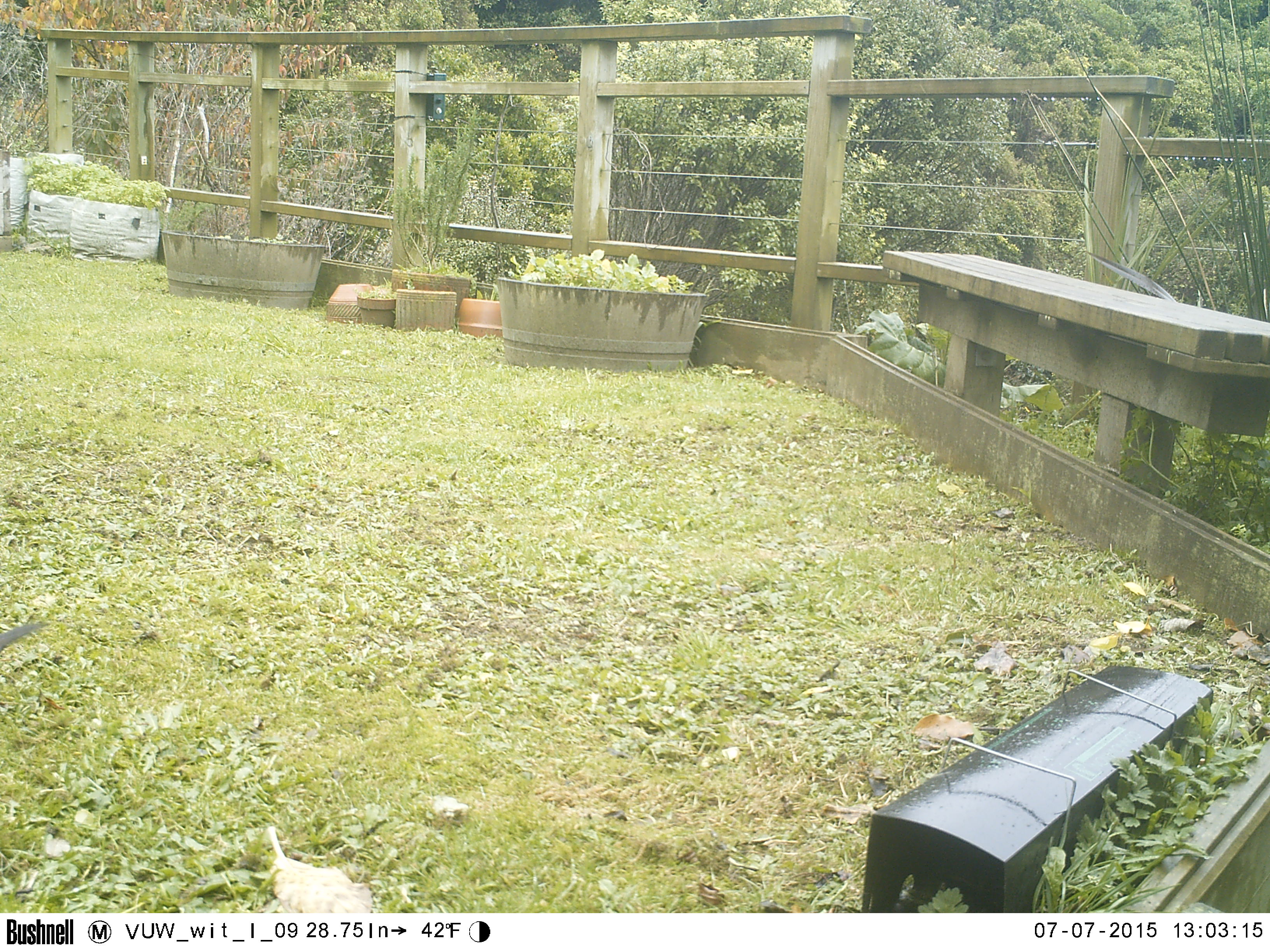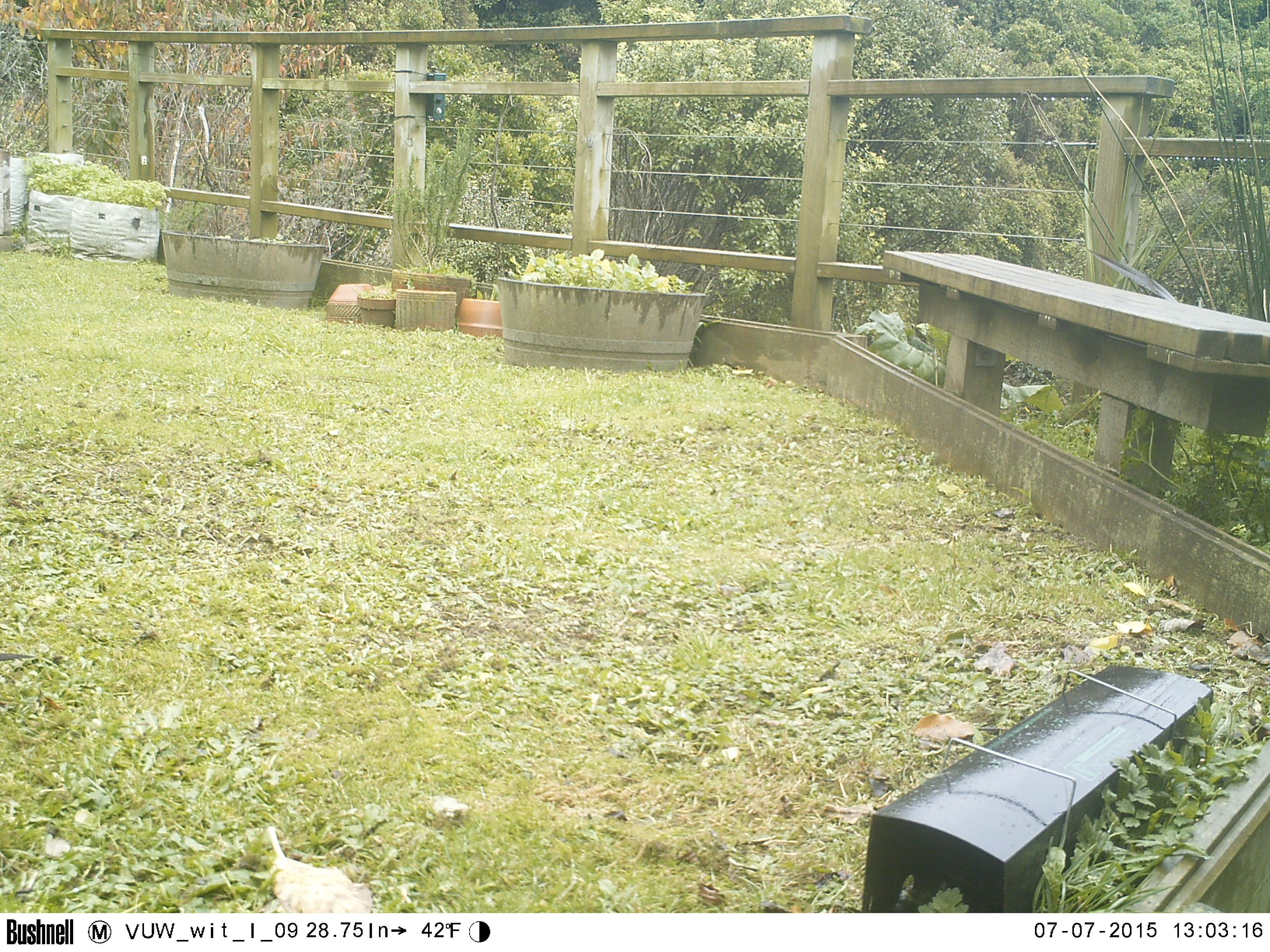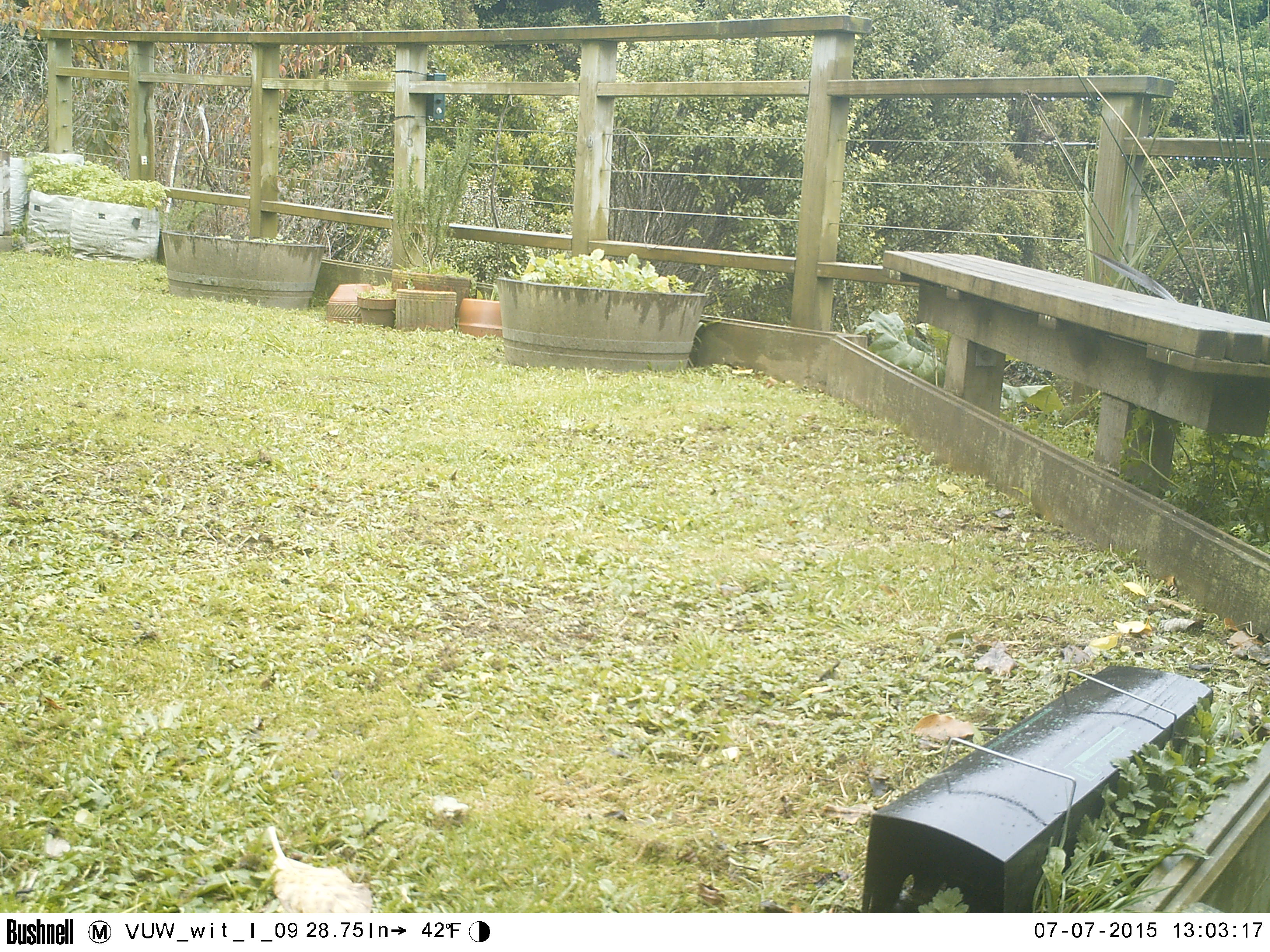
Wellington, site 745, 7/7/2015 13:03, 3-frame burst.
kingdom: Animalia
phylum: Chordata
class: Aves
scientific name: Aves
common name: bird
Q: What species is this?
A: Bird (Aves).